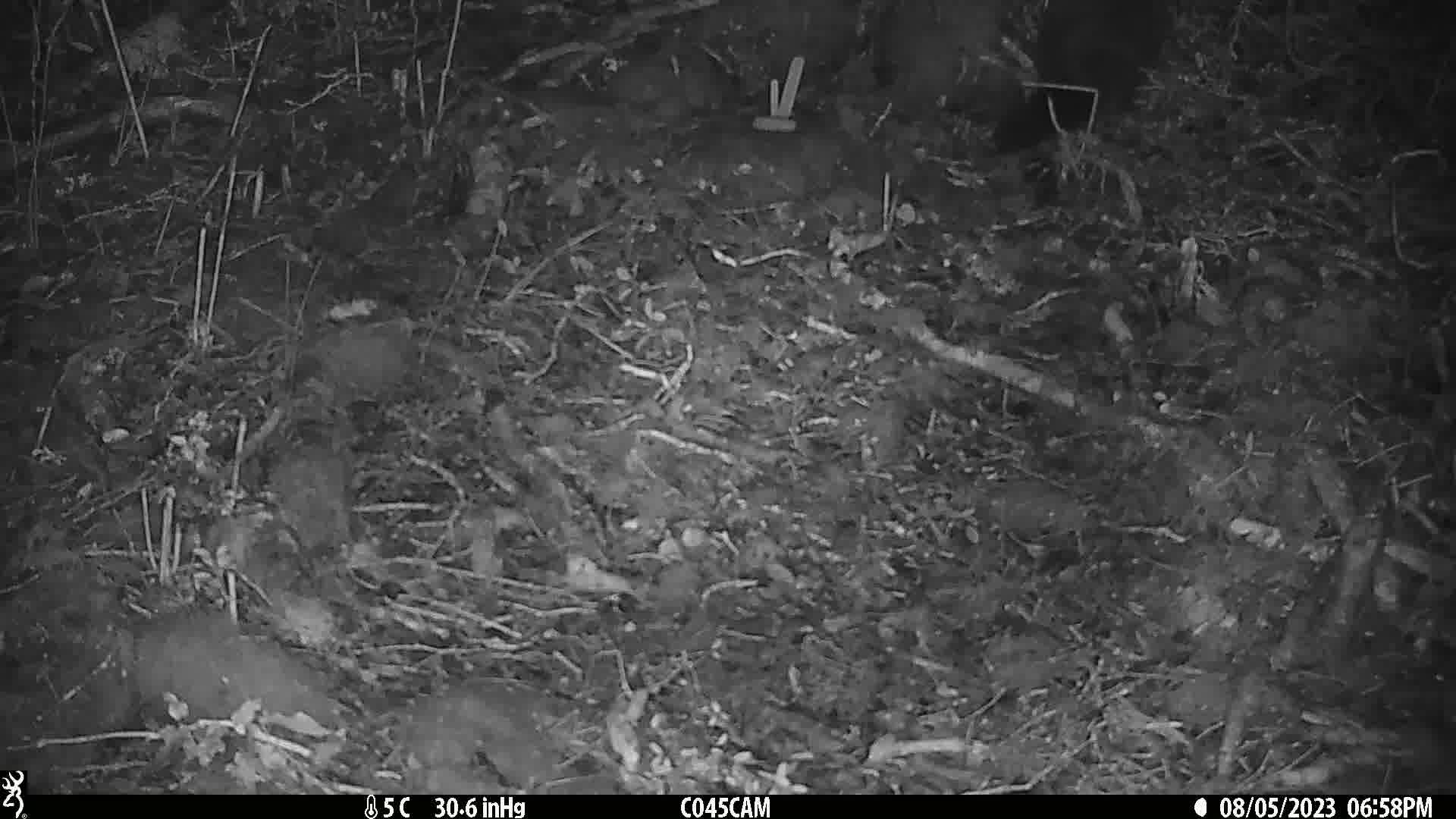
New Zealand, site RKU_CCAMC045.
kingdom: Animalia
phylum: Chordata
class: Mammalia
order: Diprotodontia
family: Phalangeridae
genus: Trichosurus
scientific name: Trichosurus vulpecula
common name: common brushtail possum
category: possum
Possum (common brushtail possum) (Trichosurus vulpecula).